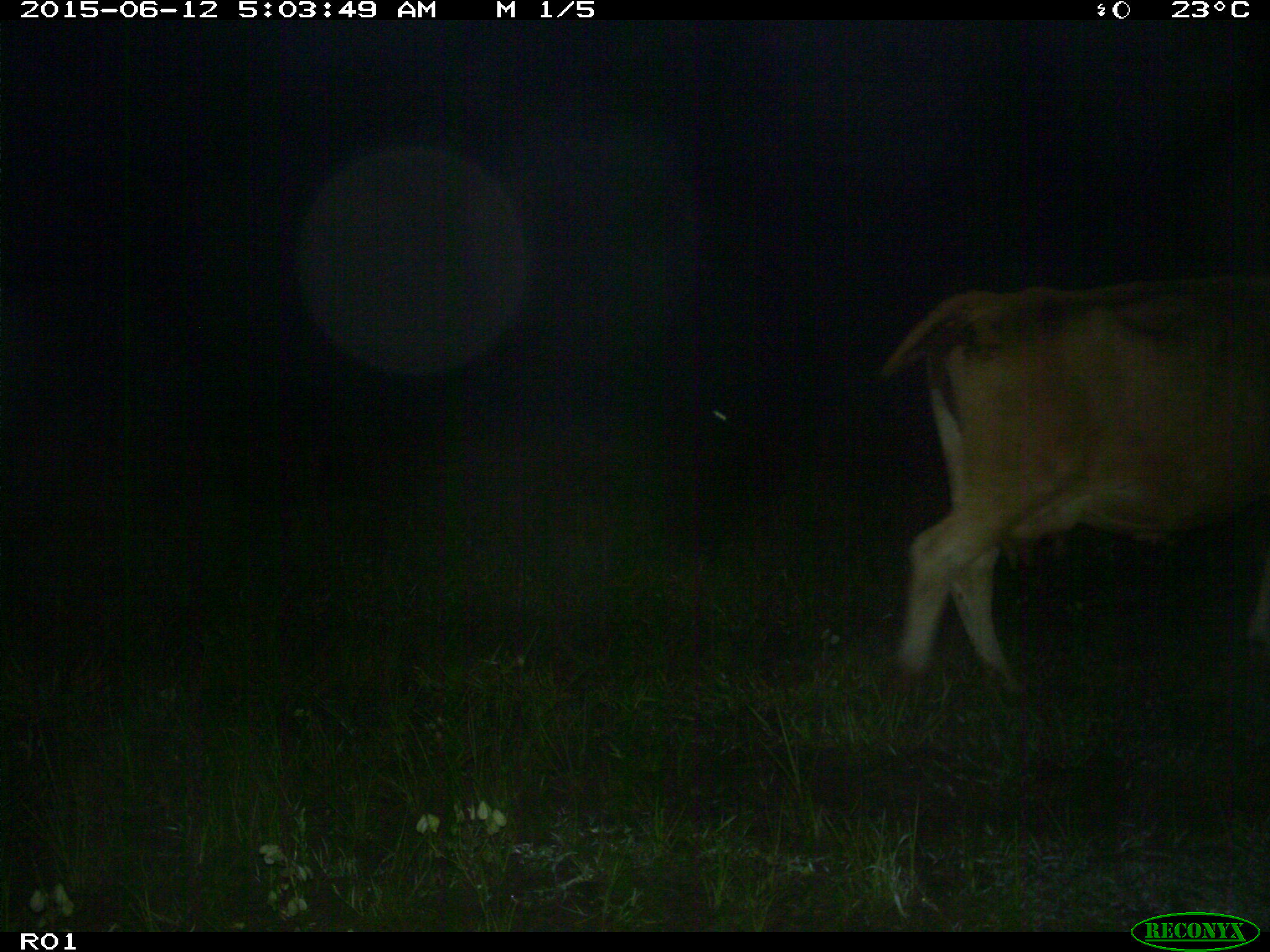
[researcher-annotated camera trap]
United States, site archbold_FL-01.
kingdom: Animalia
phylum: Chordata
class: Mammalia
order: Artiodactyla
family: Bovidae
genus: Bos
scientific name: Bos taurus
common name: domestic cow